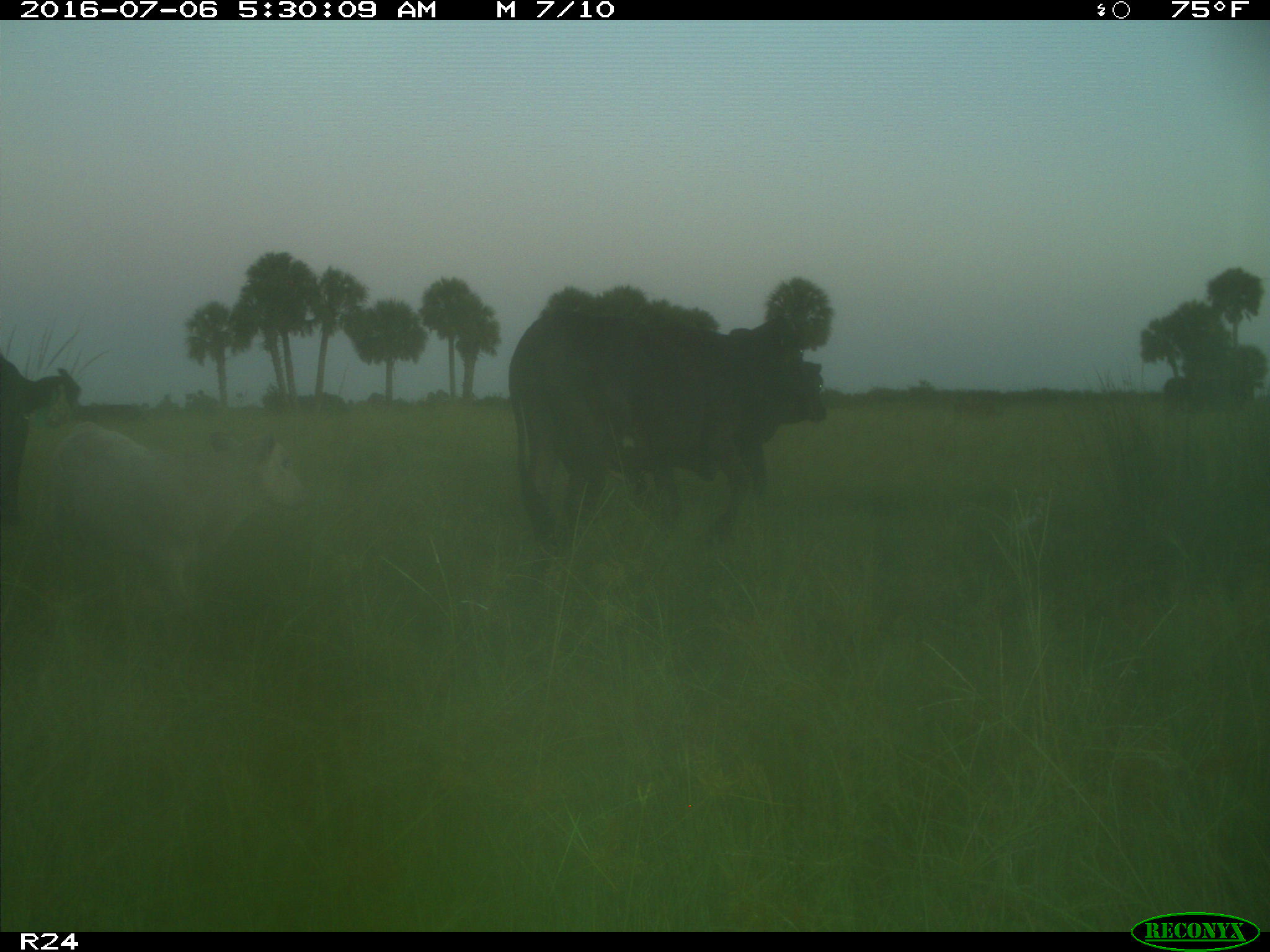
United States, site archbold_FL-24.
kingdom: Animalia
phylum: Chordata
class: Mammalia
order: Artiodactyla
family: Bovidae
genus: Bos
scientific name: Bos taurus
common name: domestic cow